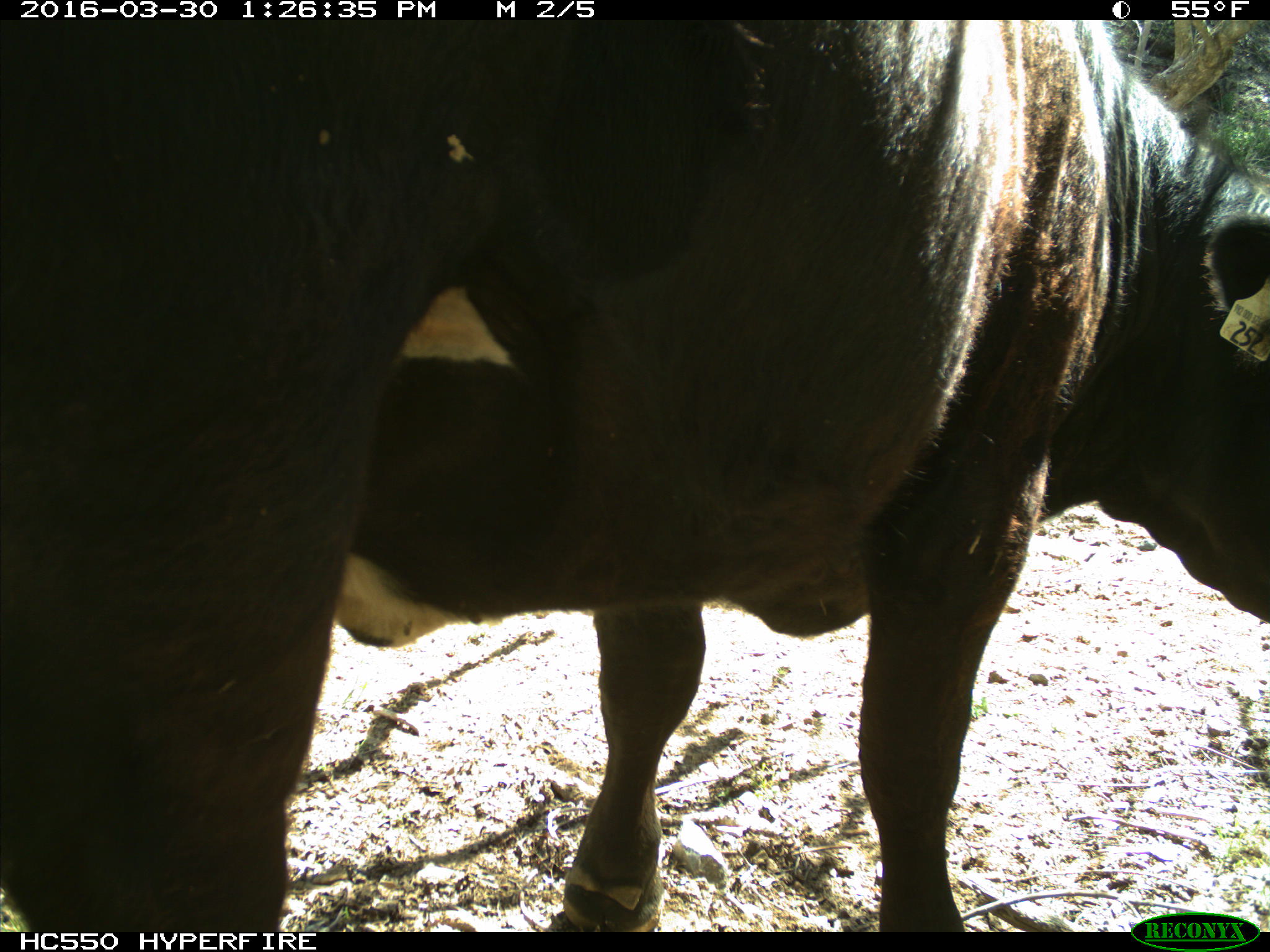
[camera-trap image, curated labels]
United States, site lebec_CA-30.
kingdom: Animalia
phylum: Chordata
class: Mammalia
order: Artiodactyla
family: Bovidae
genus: Bos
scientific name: Bos taurus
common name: domestic cow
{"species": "Bos taurus (domestic cow)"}